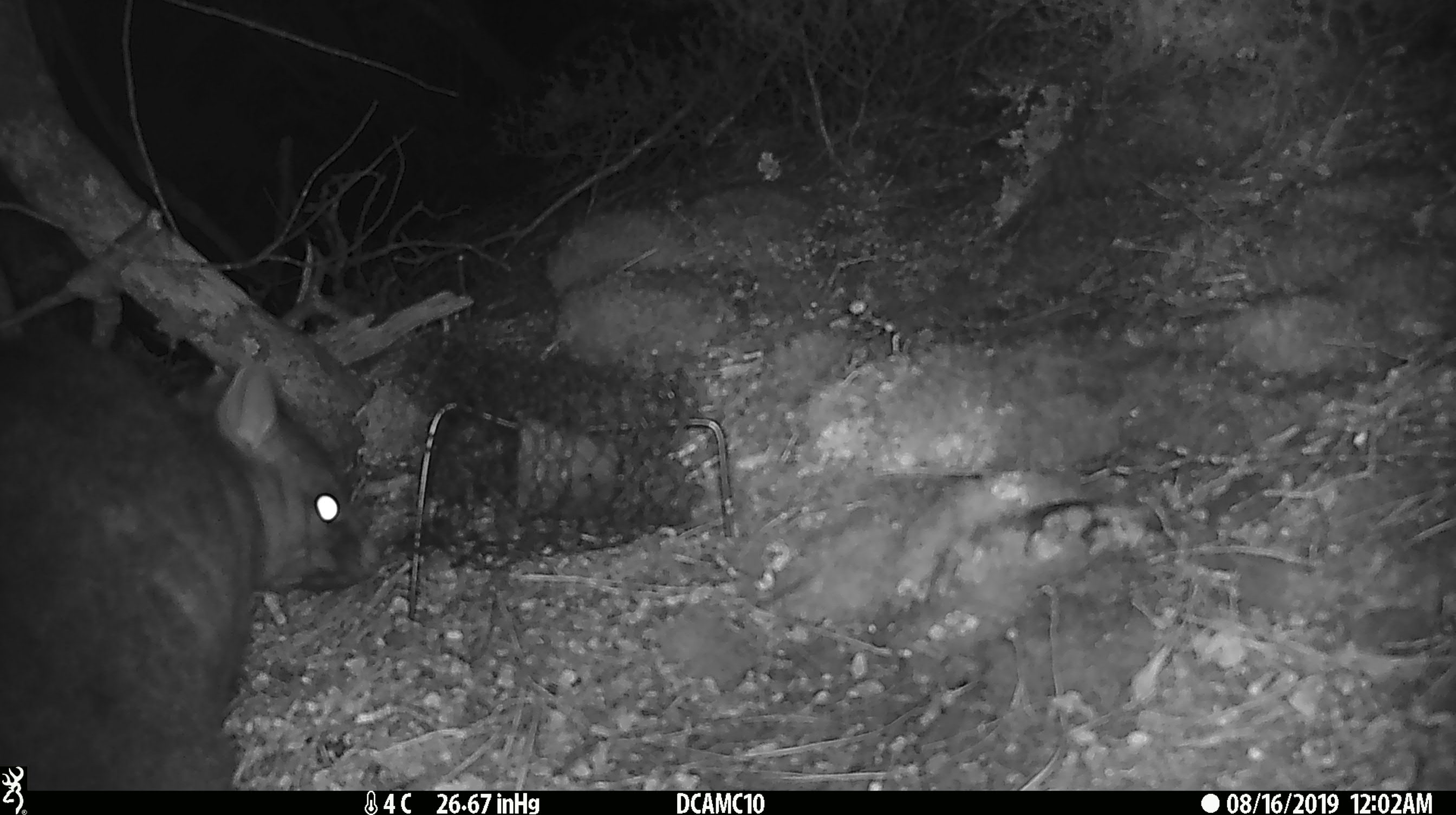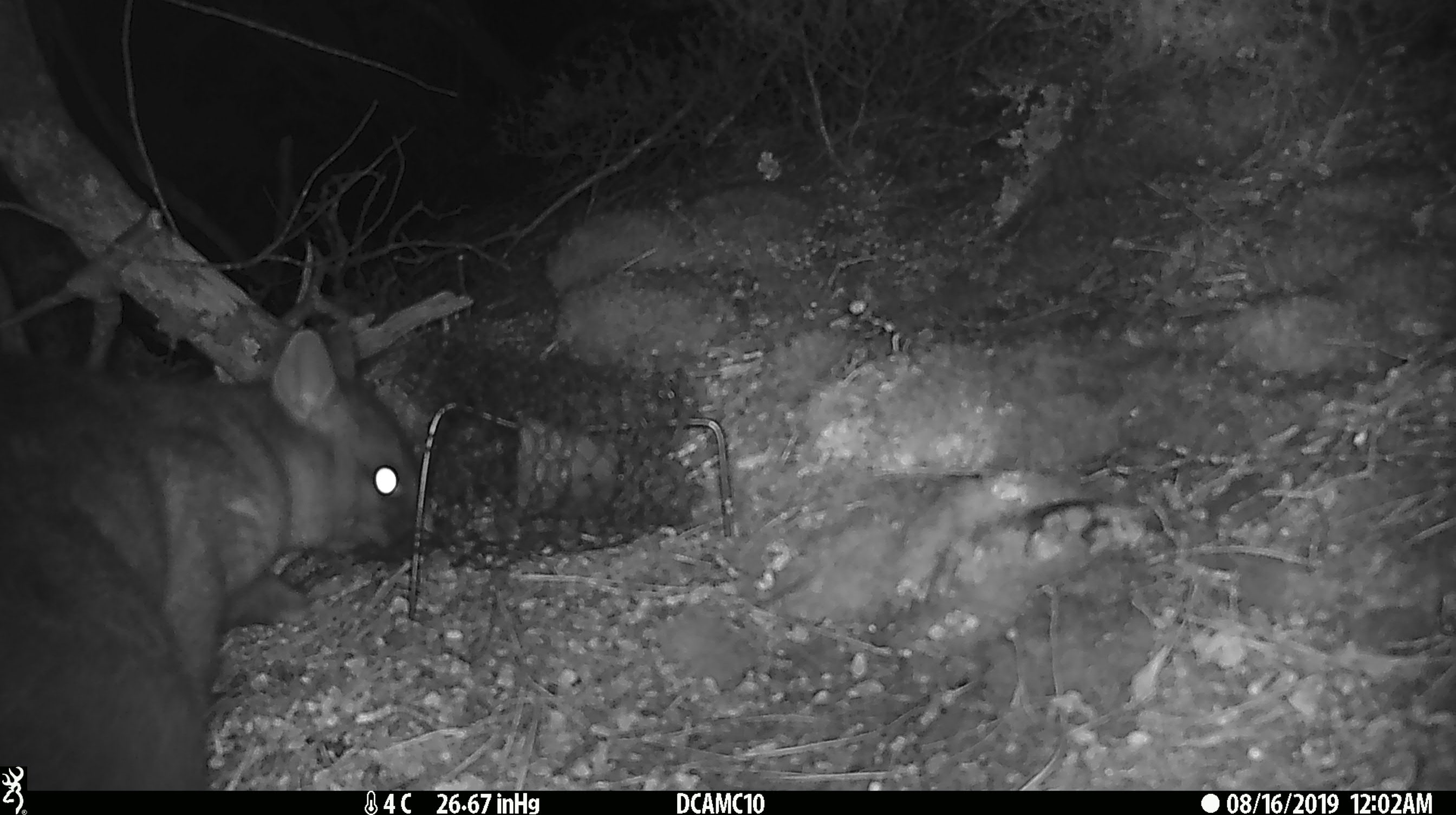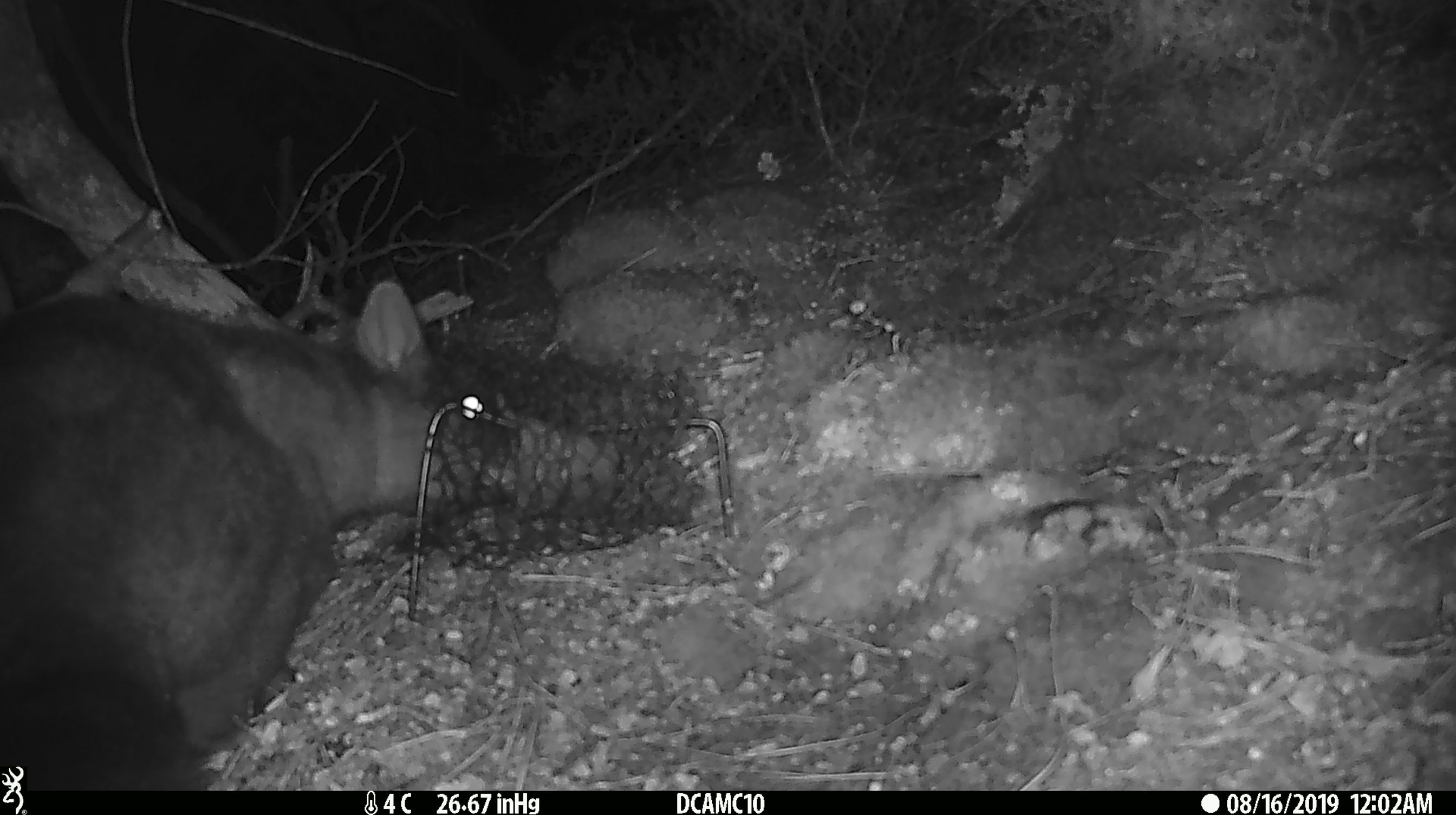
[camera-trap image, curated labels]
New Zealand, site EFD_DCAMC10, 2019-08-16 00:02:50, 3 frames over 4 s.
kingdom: Animalia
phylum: Chordata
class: Mammalia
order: Diprotodontia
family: Phalangeridae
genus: Trichosurus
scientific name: Trichosurus vulpecula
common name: common brushtail possum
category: possum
Possum (common brushtail possum) (Trichosurus vulpecula).